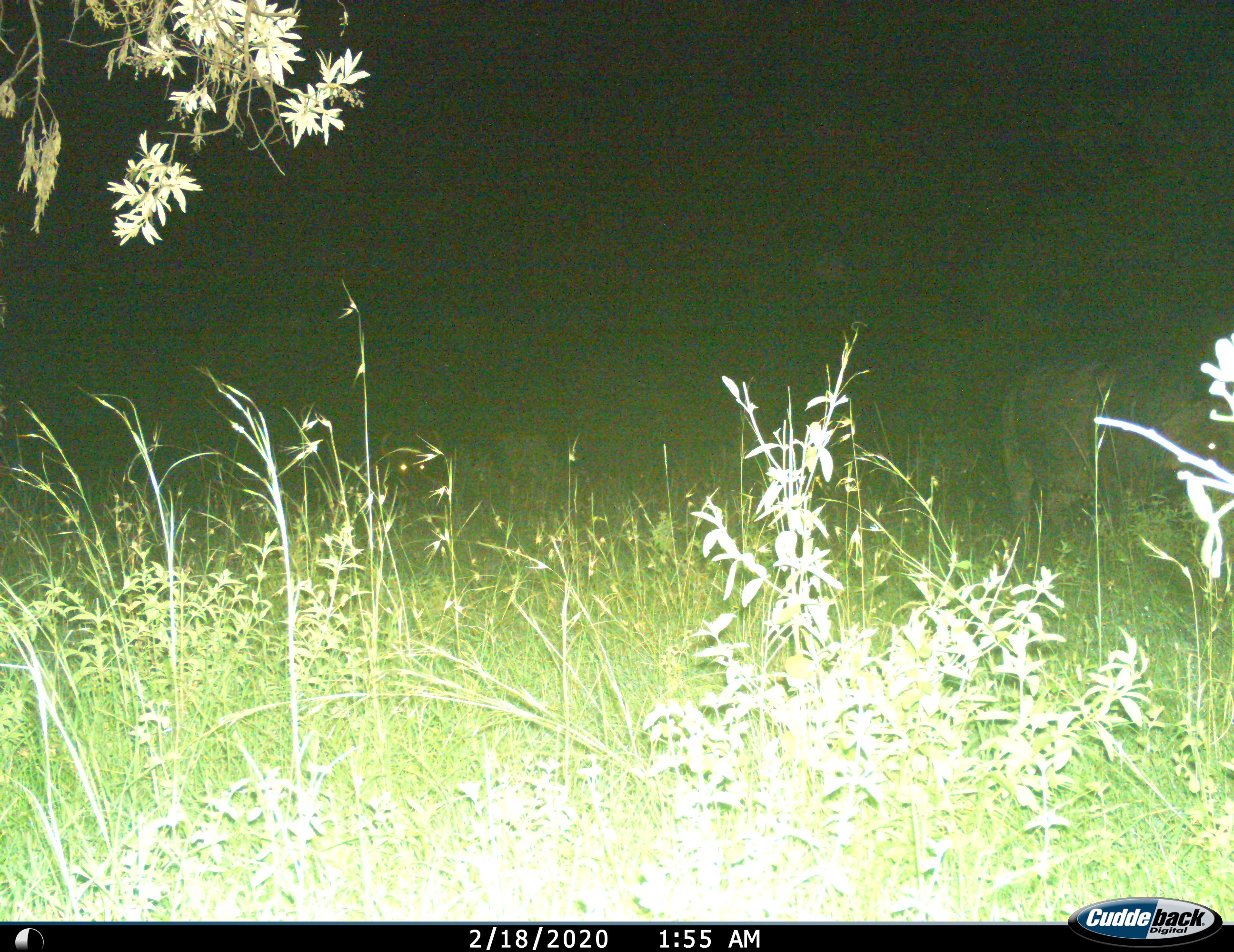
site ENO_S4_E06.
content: unidentified animal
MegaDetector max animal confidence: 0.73